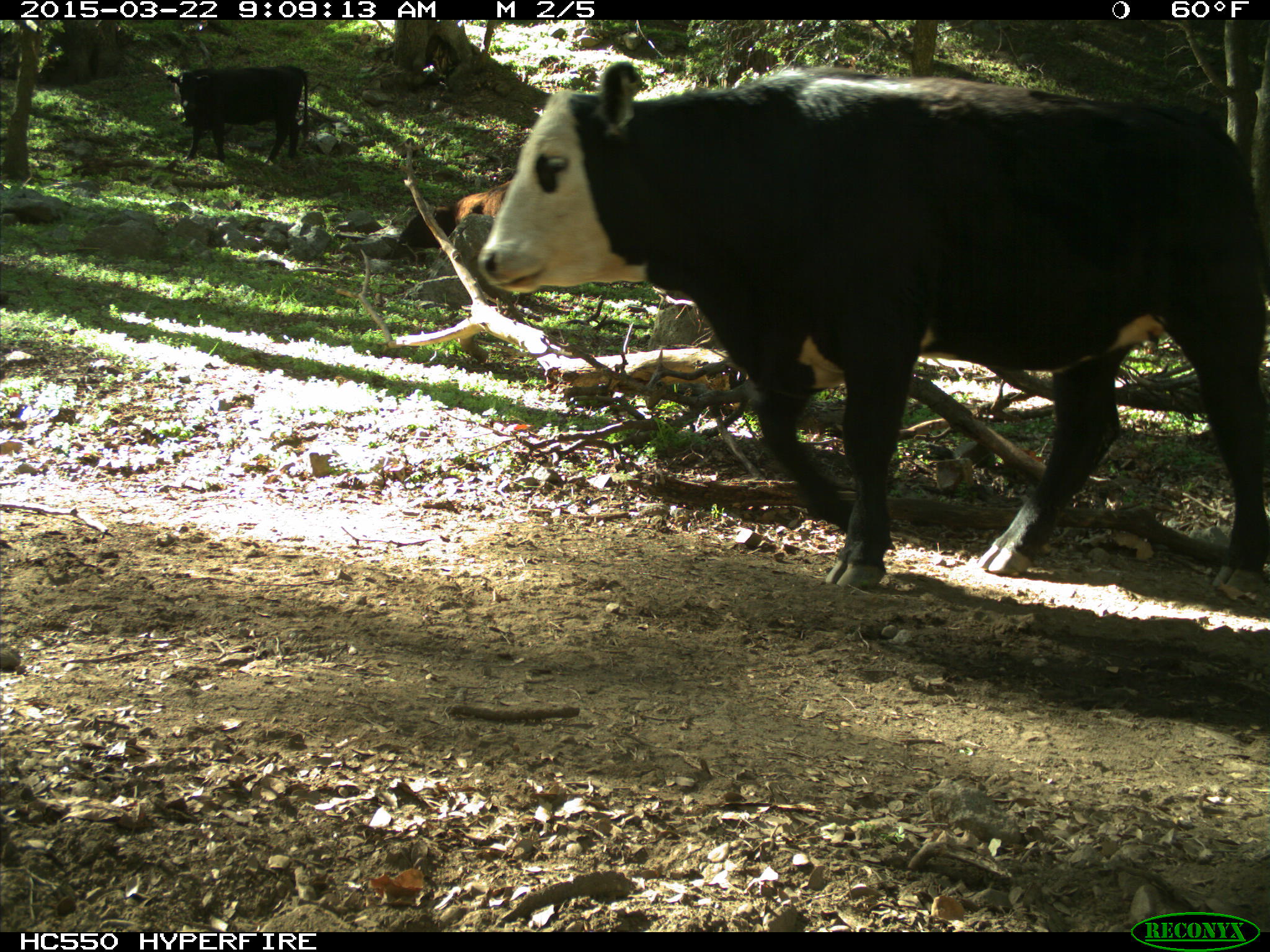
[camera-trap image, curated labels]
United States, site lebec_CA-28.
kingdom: Animalia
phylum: Chordata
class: Mammalia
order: Artiodactyla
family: Bovidae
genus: Bos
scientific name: Bos taurus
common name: domestic cow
Bos taurus (domestic cow).